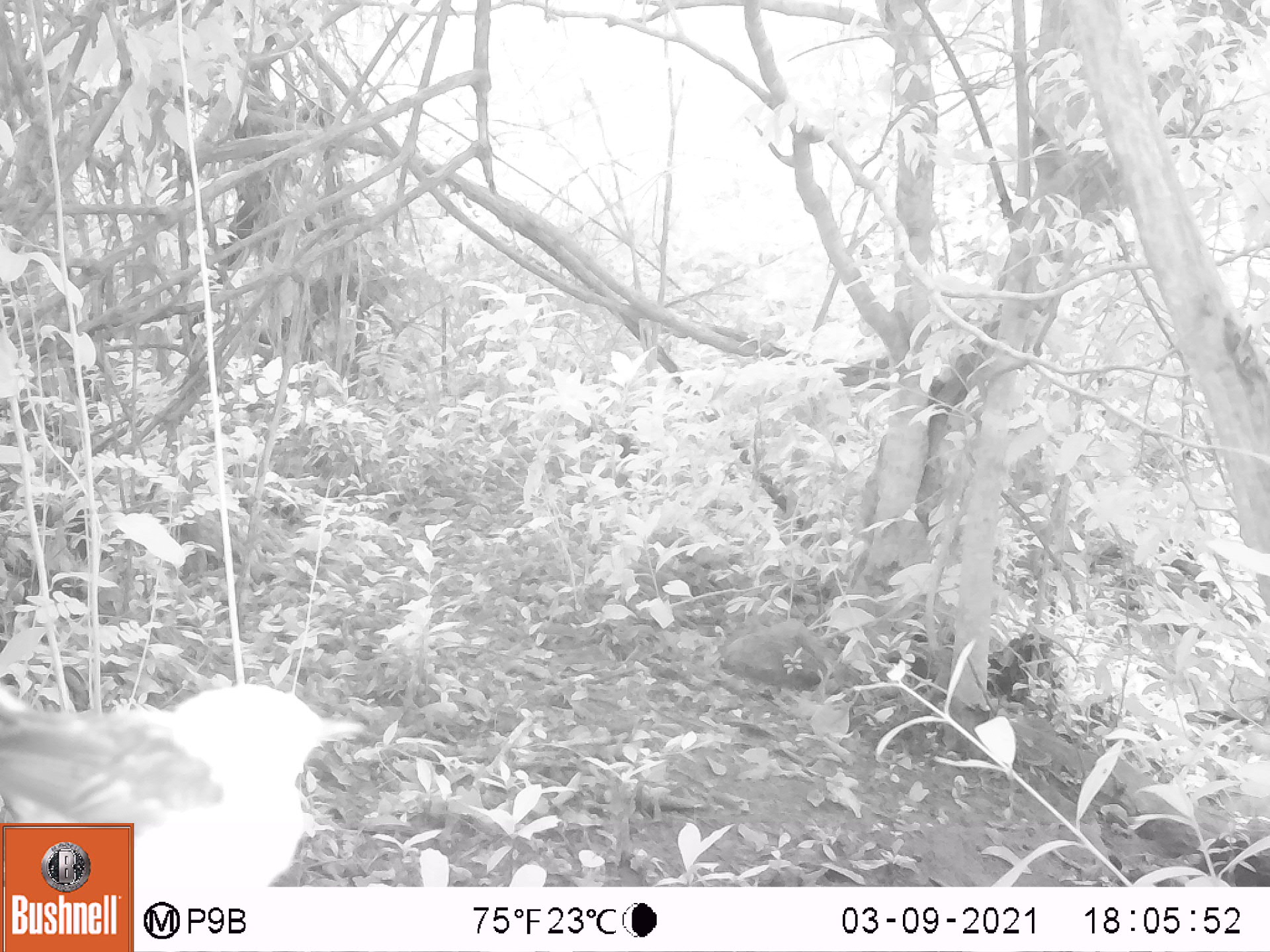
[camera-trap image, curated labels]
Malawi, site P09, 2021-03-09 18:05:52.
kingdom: Animalia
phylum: Chordata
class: Aves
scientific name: Aves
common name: bird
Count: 1.